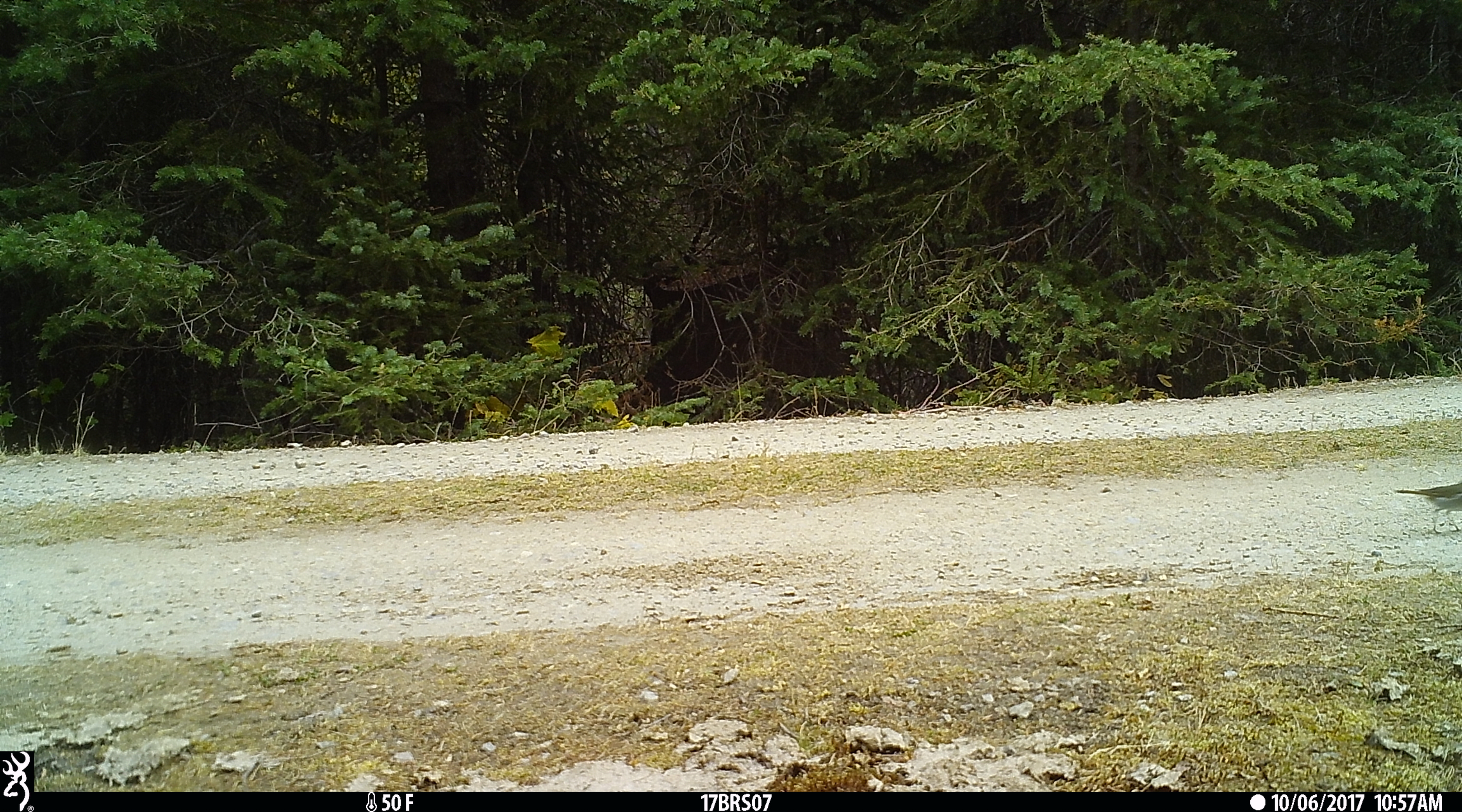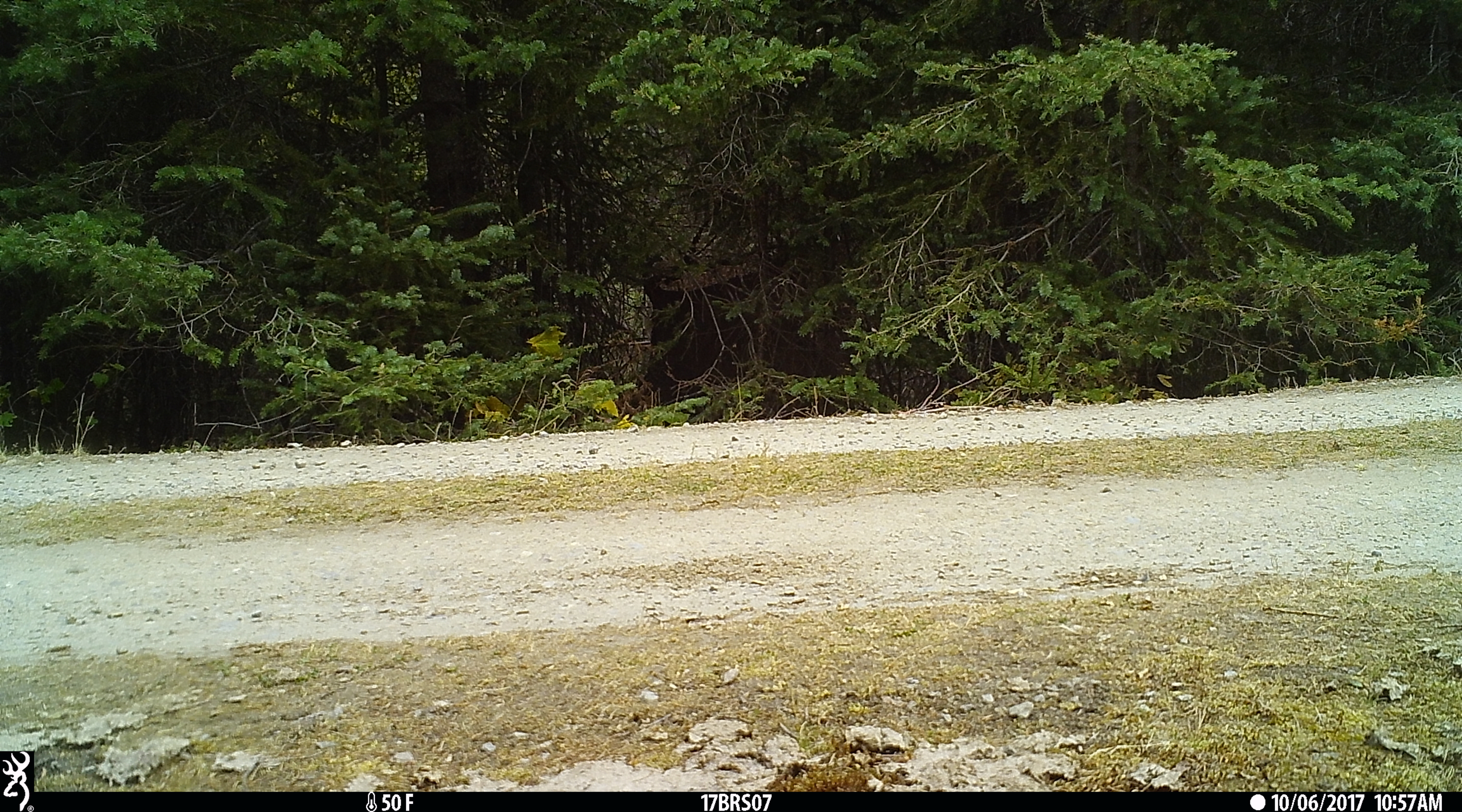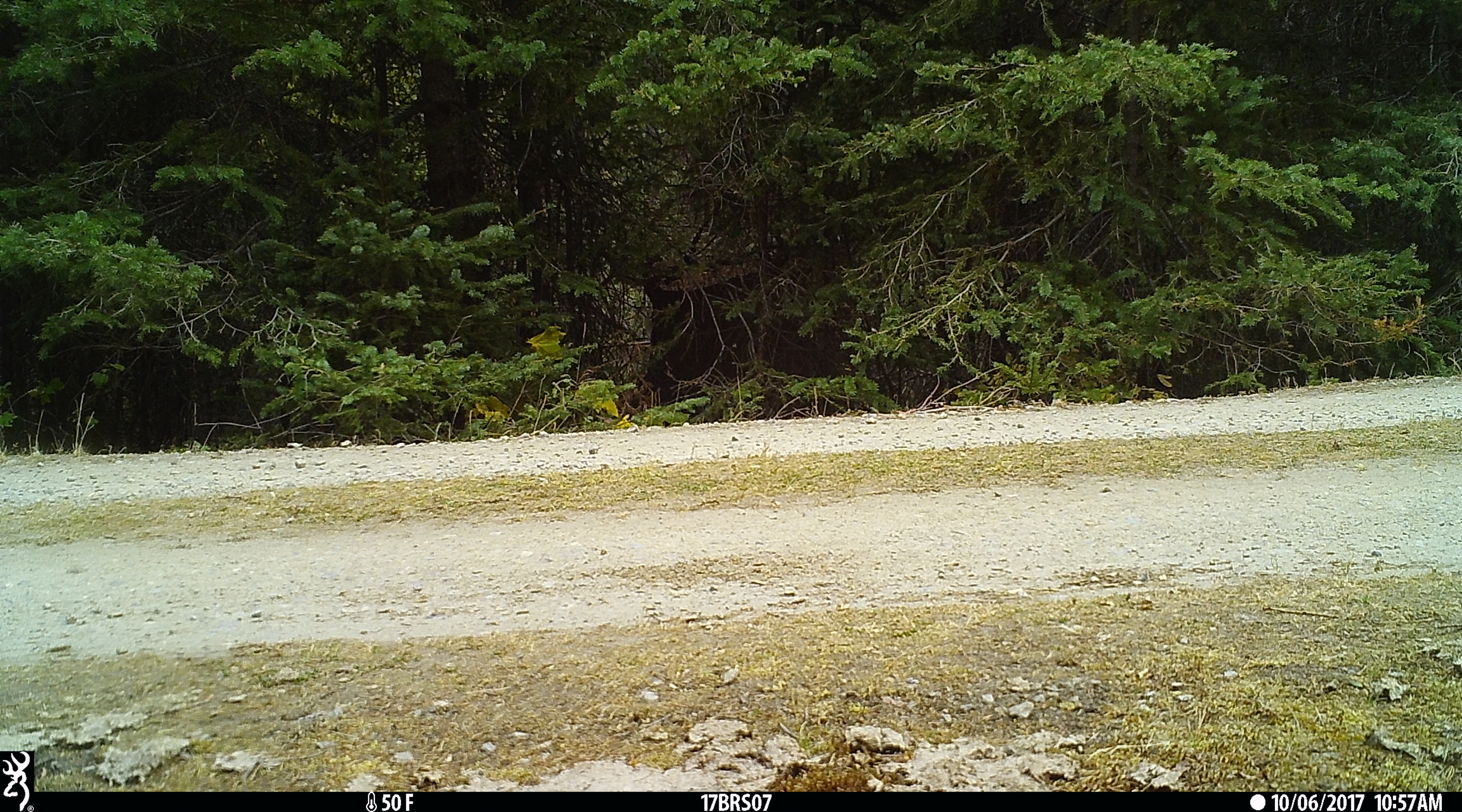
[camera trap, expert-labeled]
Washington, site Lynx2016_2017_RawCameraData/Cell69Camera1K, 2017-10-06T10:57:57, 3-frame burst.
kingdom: Animalia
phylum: Chordata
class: Aves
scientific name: Aves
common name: birds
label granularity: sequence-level